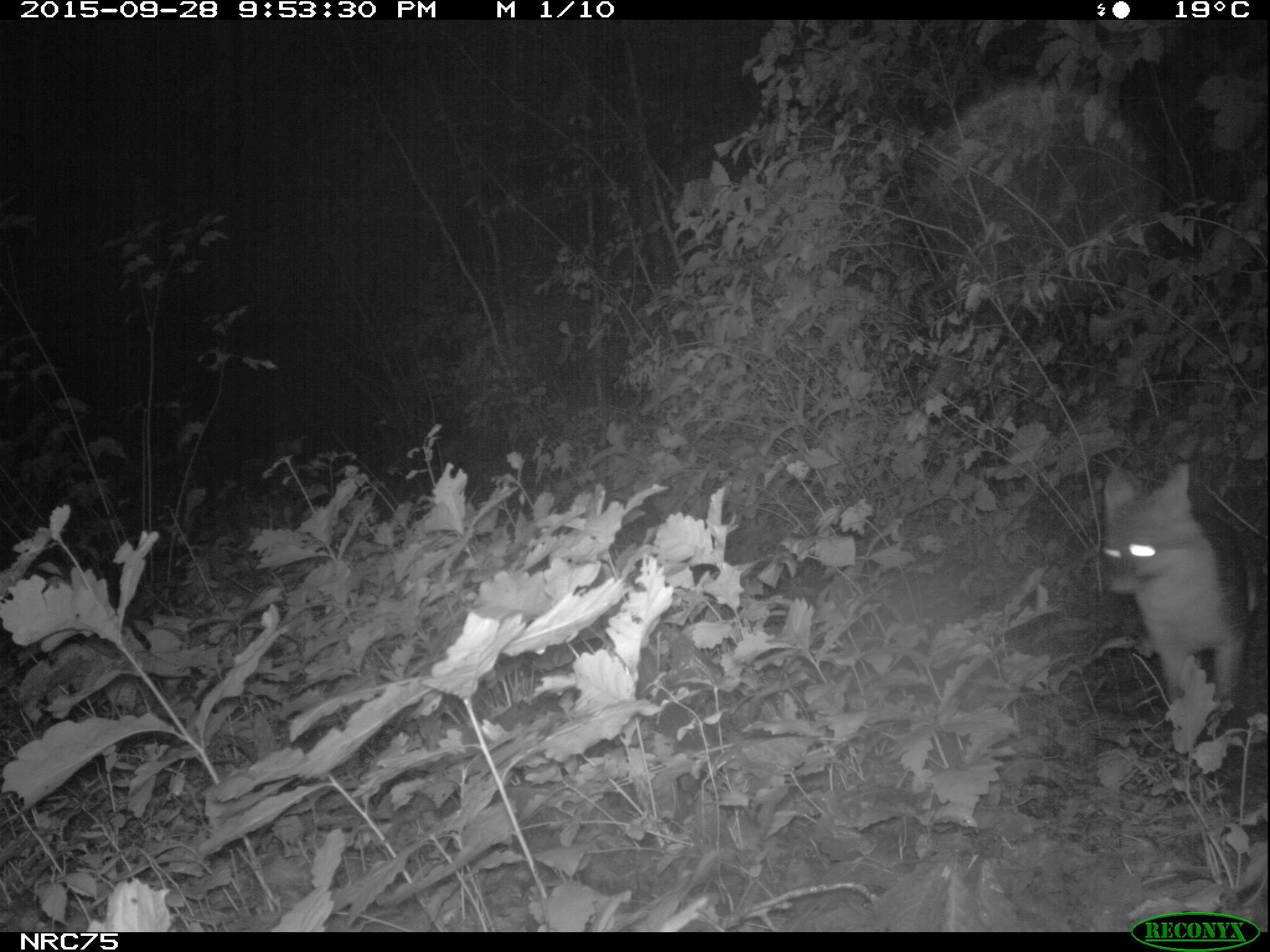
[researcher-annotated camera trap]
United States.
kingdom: Animalia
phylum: Chordata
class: Mammalia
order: Carnivora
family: Canidae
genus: Urocyon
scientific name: Urocyon cinereoargenteus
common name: gray fox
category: Grey Fox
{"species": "Grey Fox (gray fox) (Urocyon cinereoargenteus)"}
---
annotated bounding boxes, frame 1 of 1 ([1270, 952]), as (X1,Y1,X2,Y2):
Grey Fox: (1087,463,1255,743)